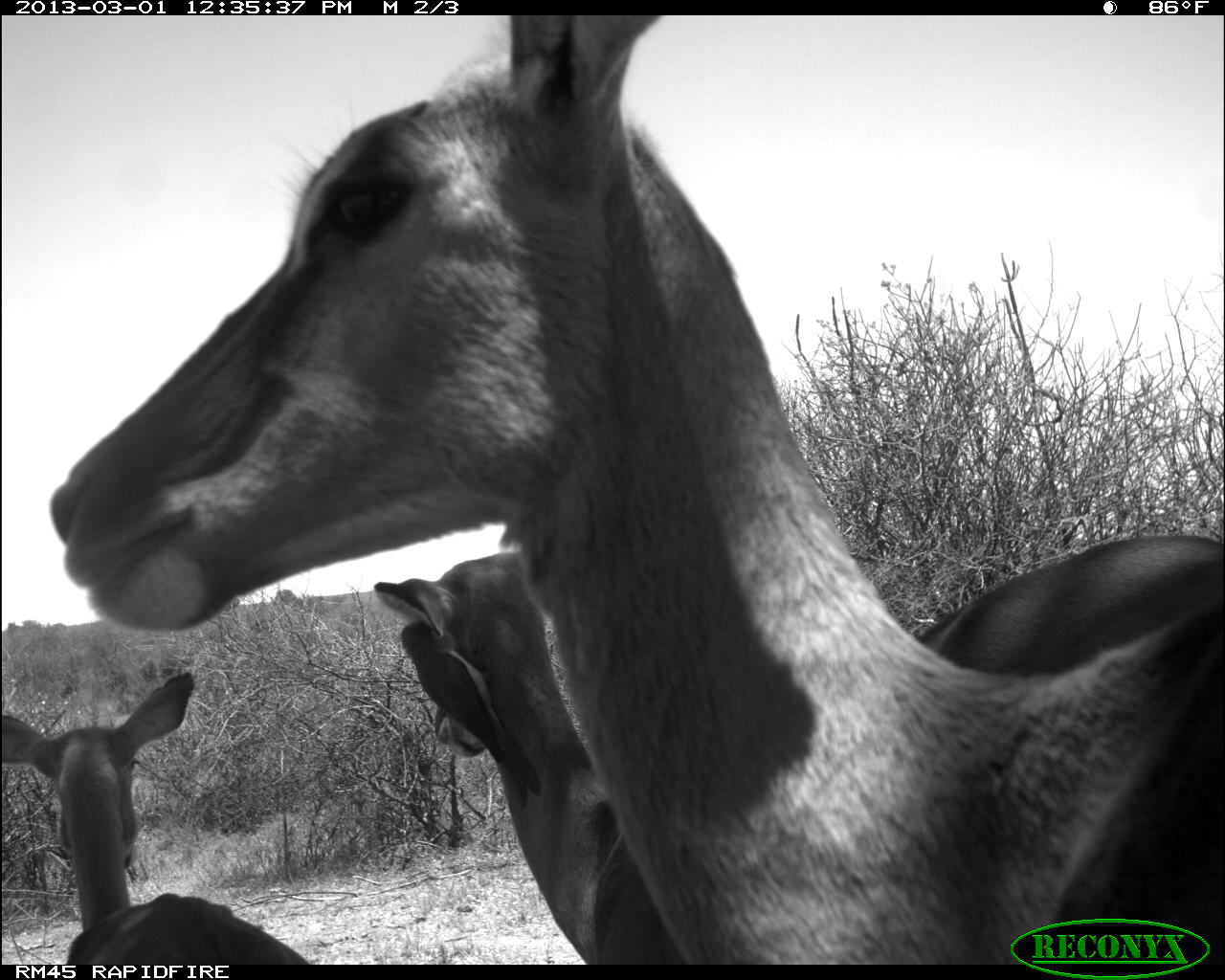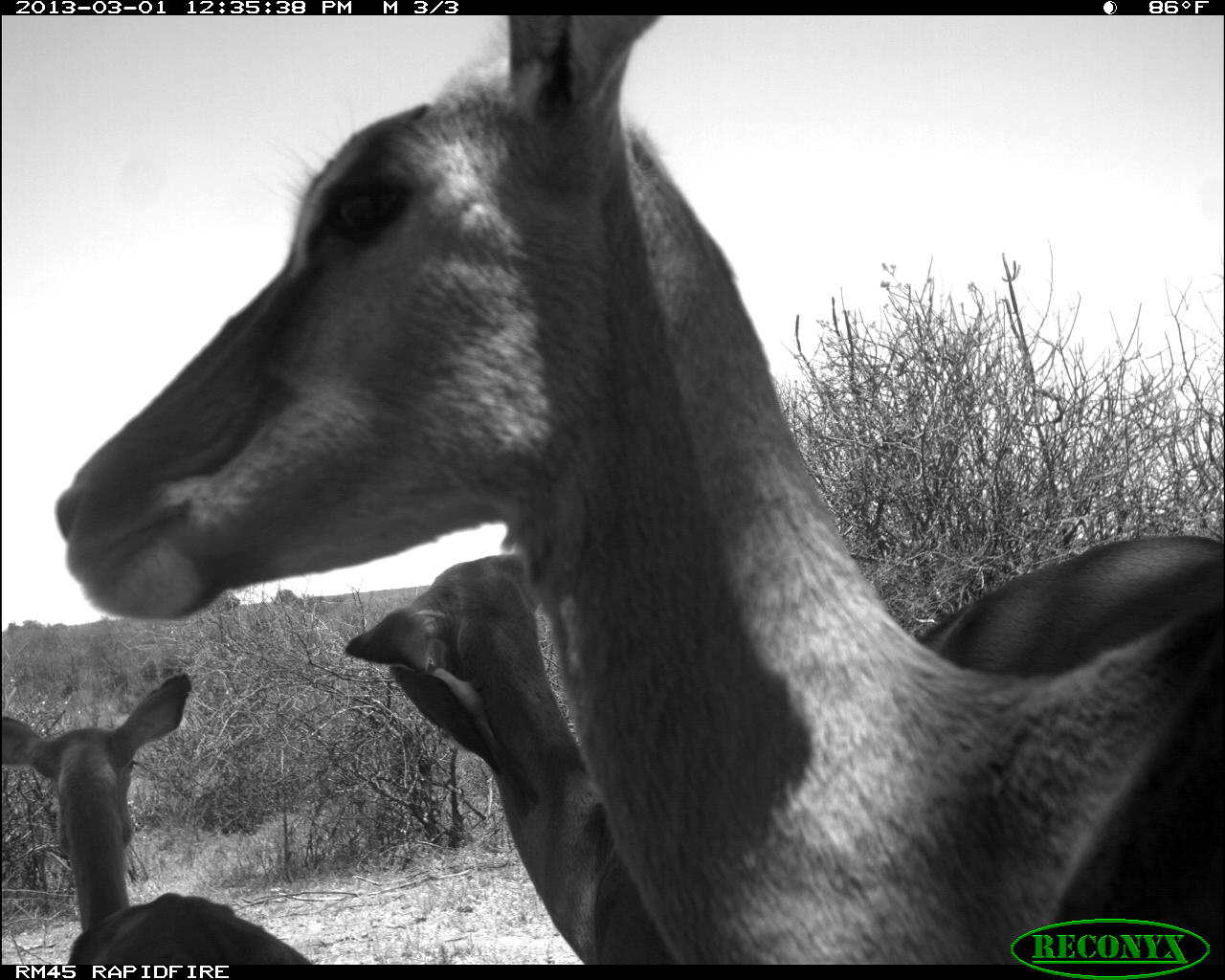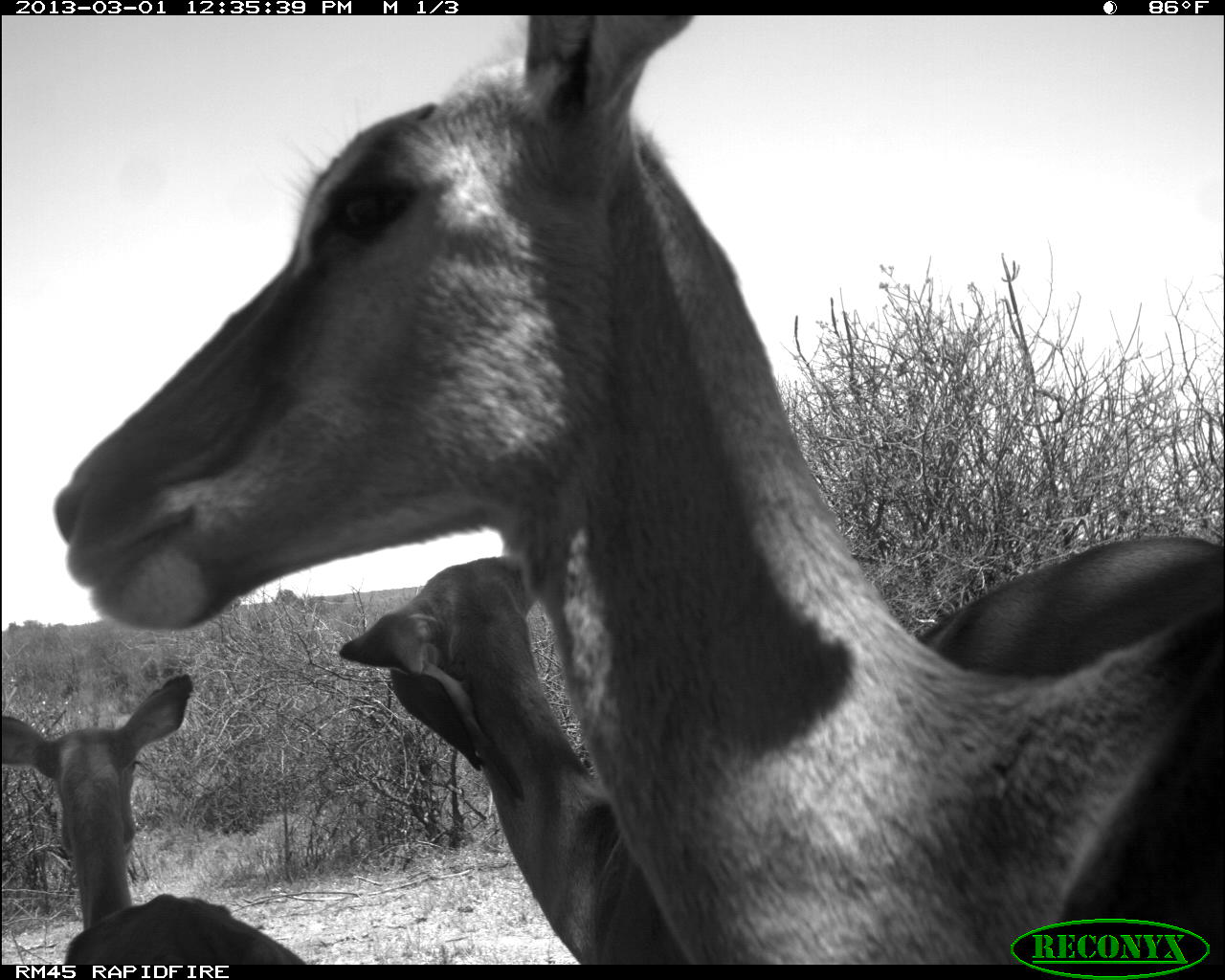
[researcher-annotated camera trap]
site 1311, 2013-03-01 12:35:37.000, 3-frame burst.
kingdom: Animalia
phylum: Chordata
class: Mammalia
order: Artiodactyla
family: Bovidae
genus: Aepyceros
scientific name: Aepyceros melampus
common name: impala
Aepyceros melampus (impala), count 3.